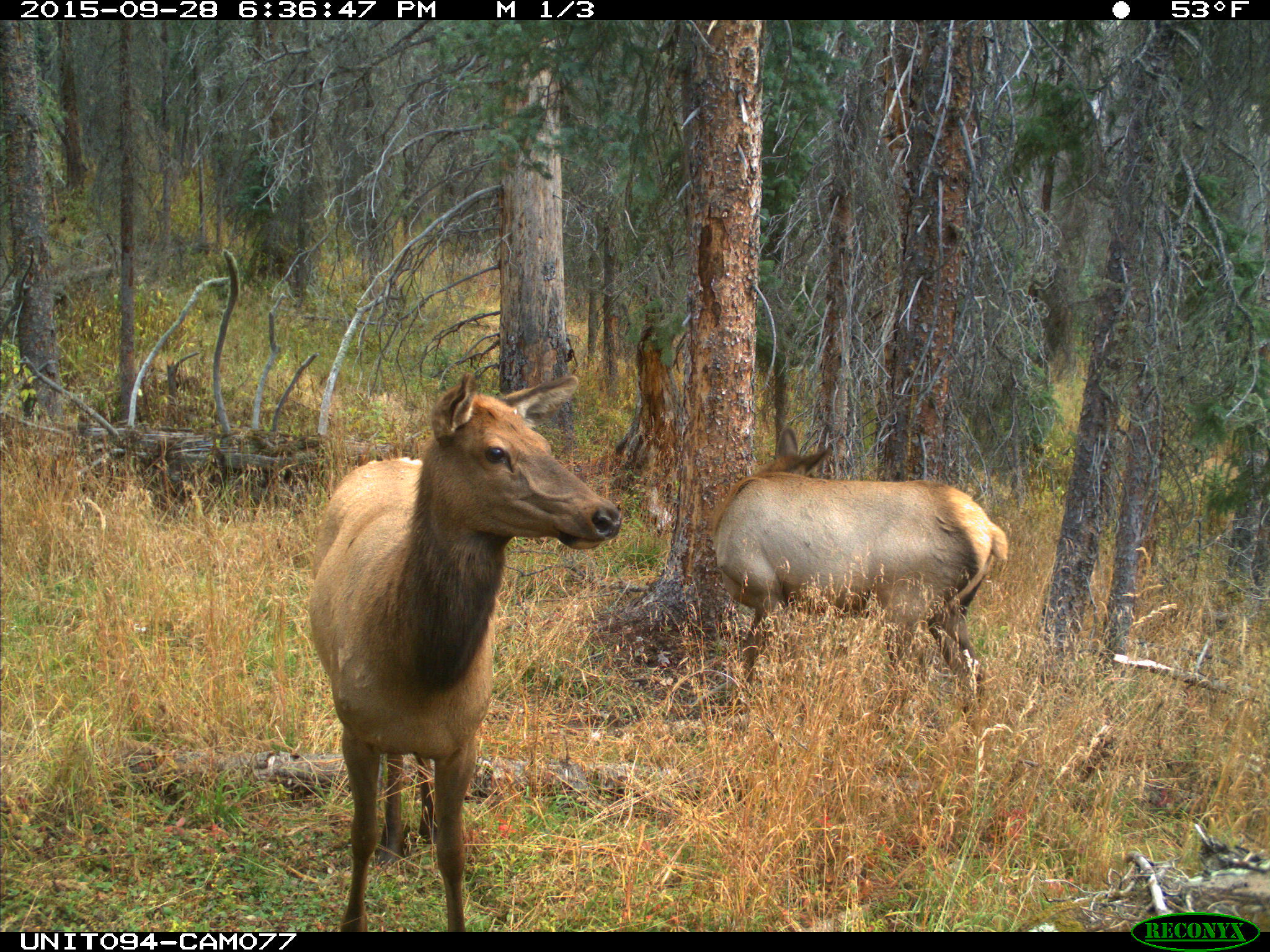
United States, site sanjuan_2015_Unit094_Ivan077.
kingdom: Animalia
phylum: Chordata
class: Mammalia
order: Artiodactyla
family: Cervidae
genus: Cervus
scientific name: Cervus elaphus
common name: red deer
Cervus elaphus (red deer).